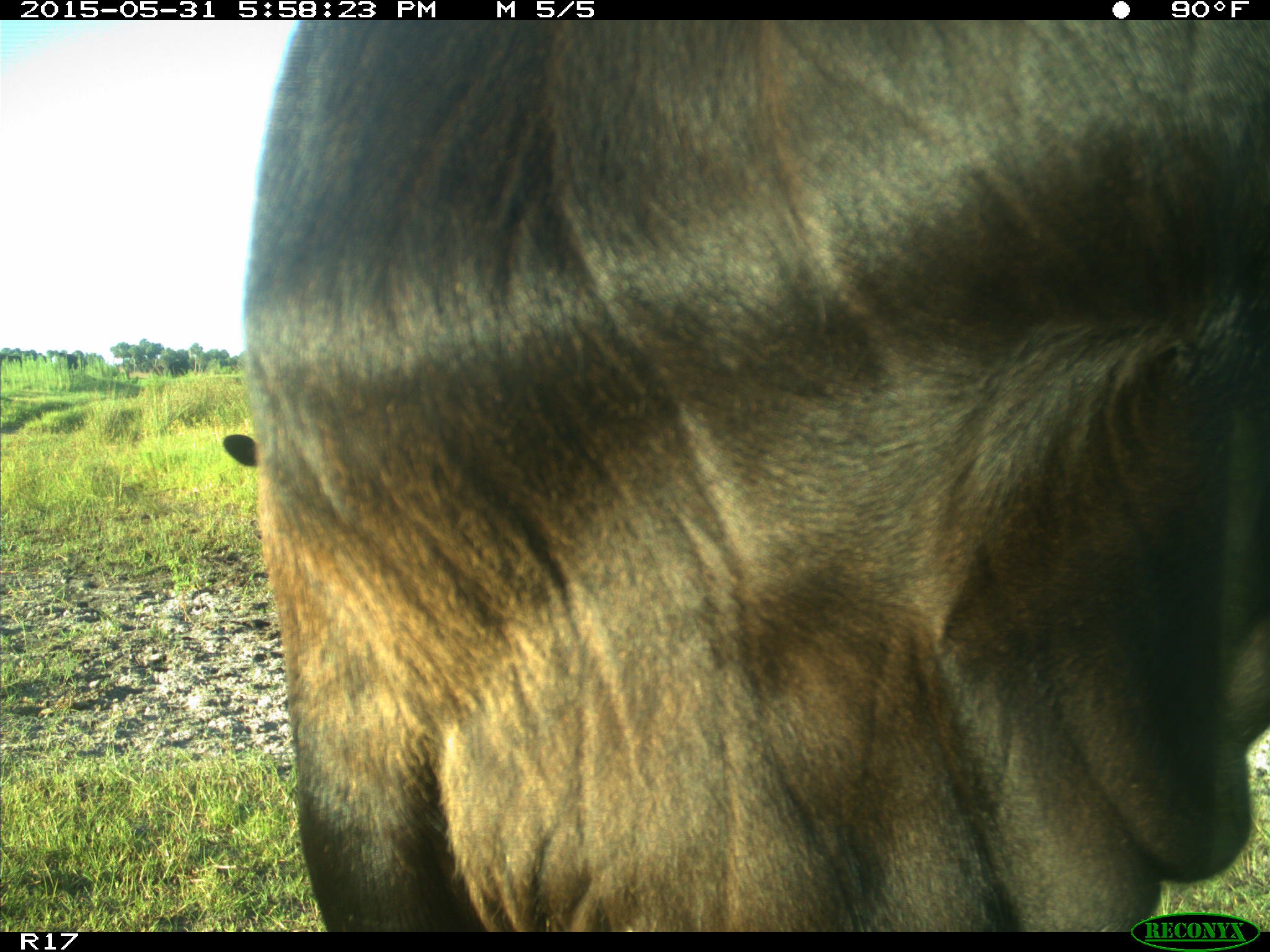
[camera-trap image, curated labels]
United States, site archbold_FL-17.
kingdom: Animalia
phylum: Chordata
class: Mammalia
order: Artiodactyla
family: Bovidae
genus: Bos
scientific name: Bos taurus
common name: domestic cow